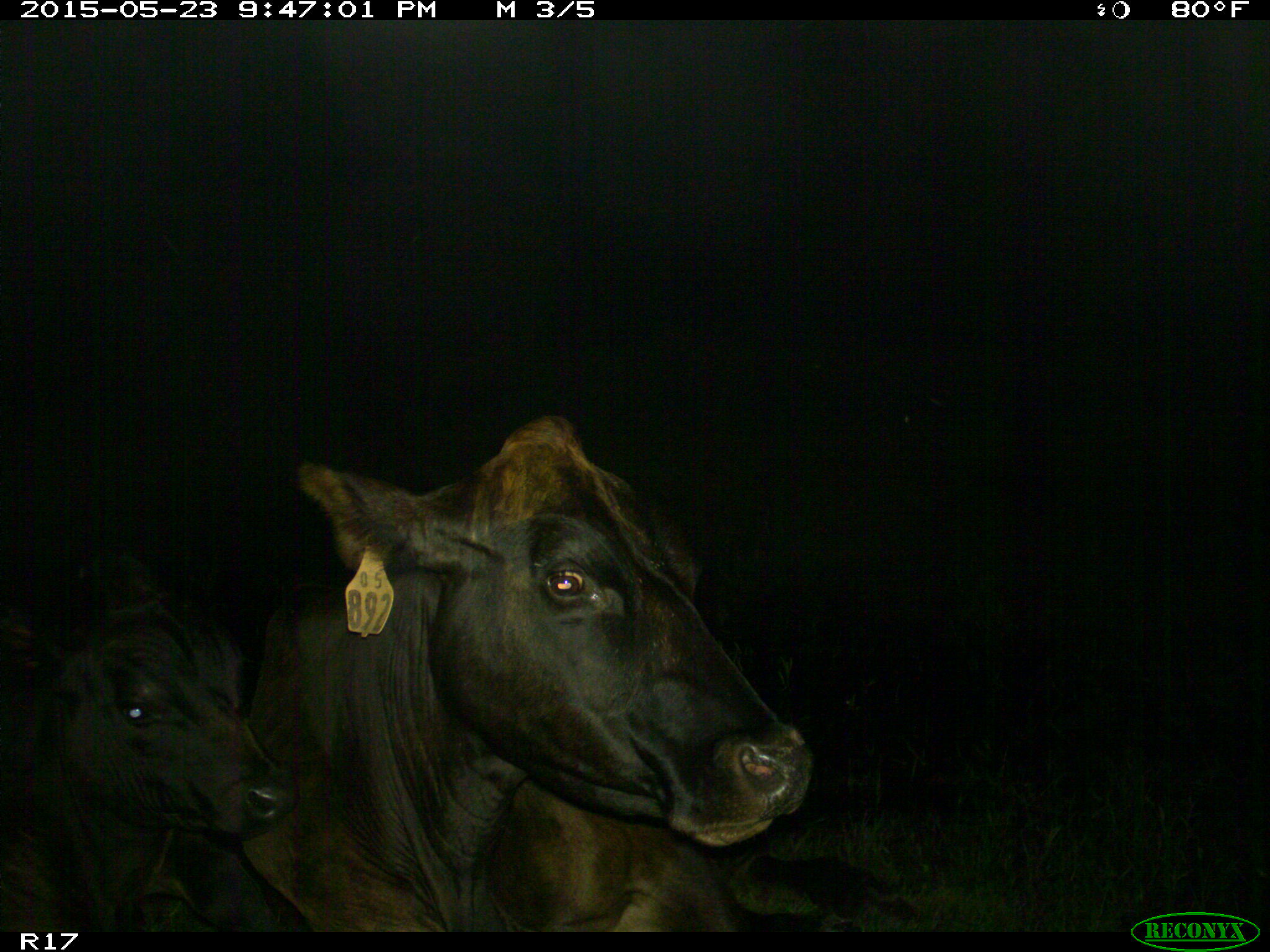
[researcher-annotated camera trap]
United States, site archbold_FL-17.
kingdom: Animalia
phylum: Chordata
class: Mammalia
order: Artiodactyla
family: Bovidae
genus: Bos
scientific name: Bos taurus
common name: domestic cow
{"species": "Bos taurus (domestic cow)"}